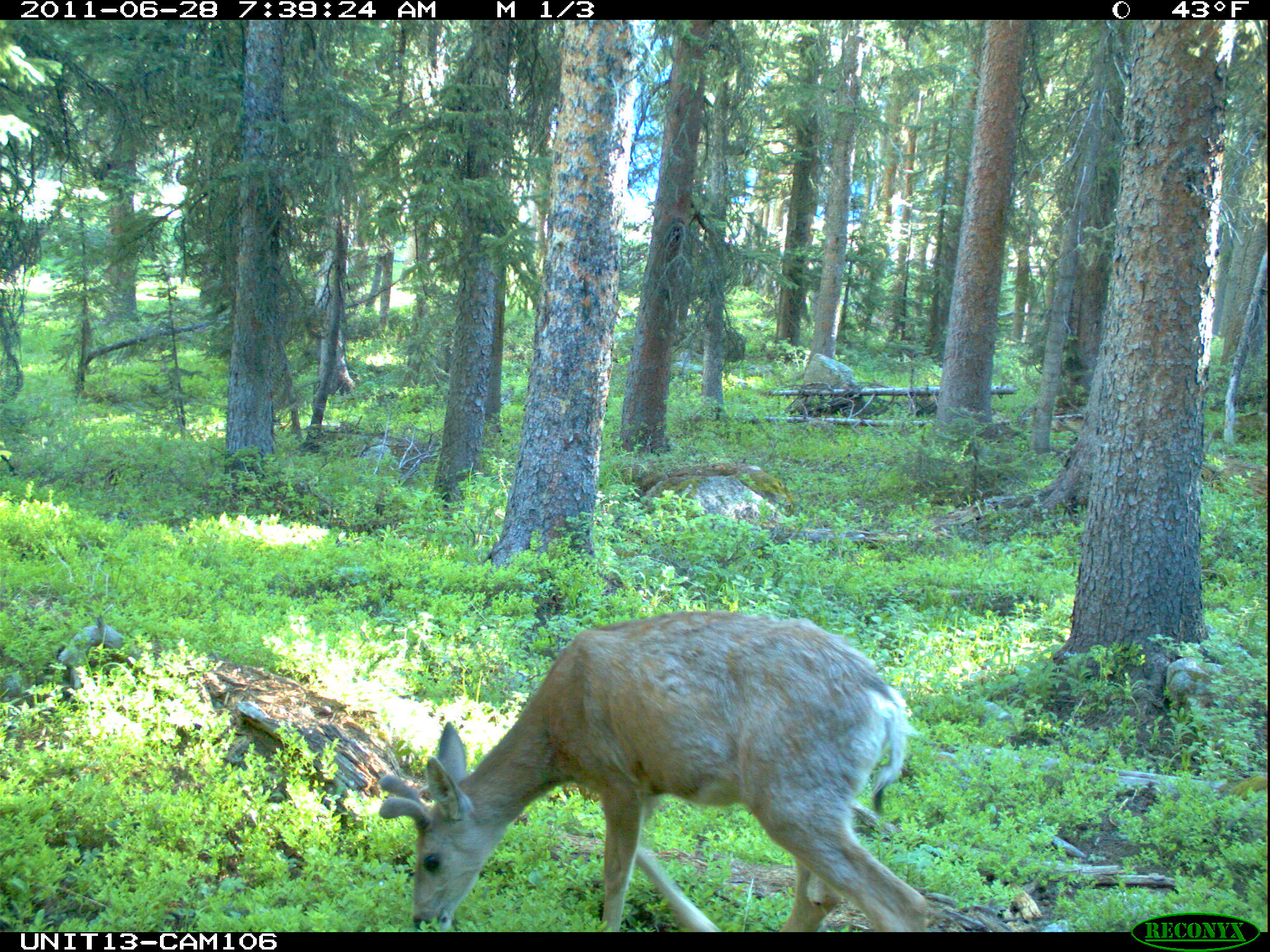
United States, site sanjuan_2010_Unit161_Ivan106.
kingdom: Animalia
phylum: Chordata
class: Mammalia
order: Artiodactyla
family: Cervidae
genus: Odocoileus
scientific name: Odocoileus hemionus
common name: mule deer